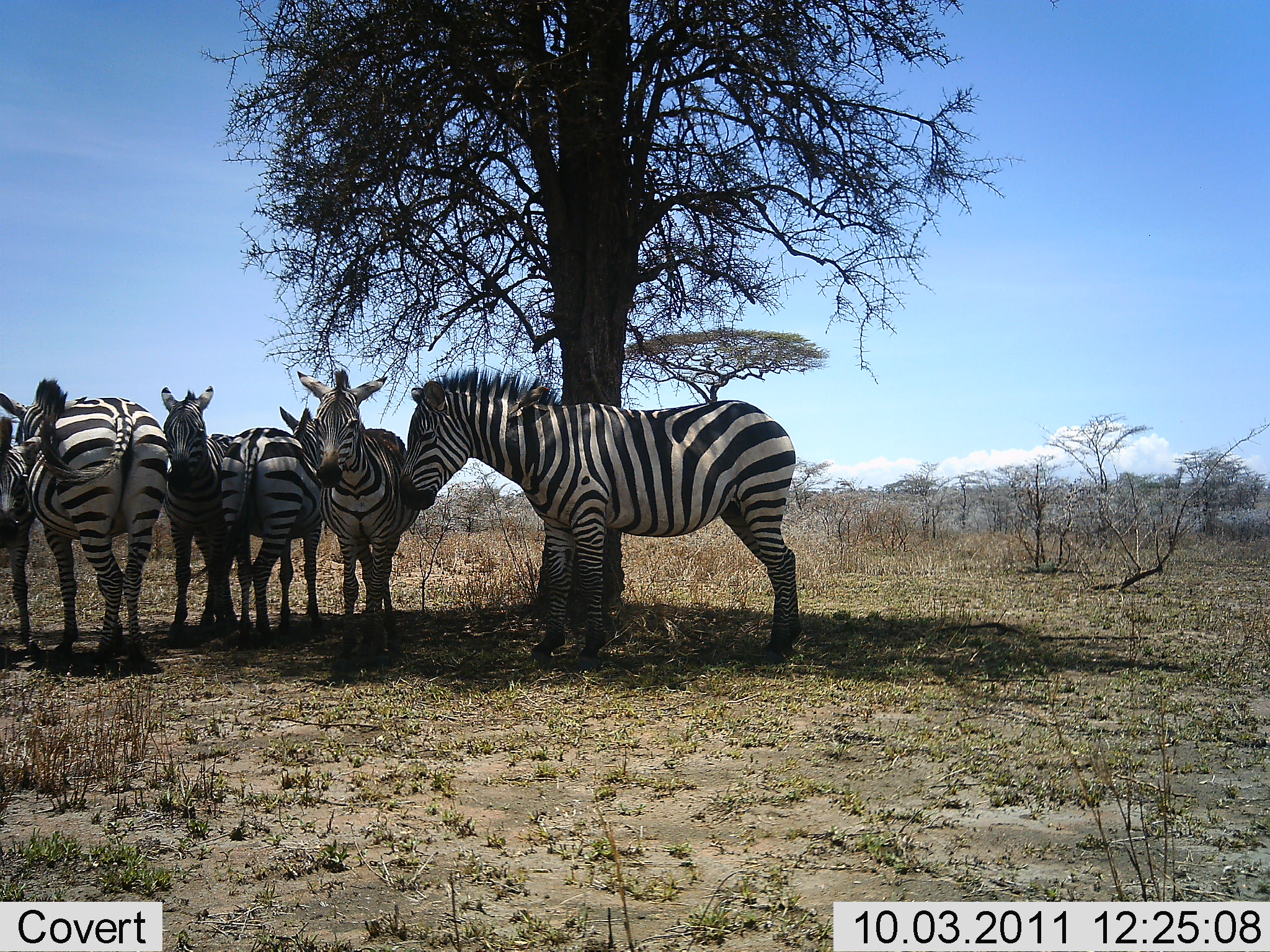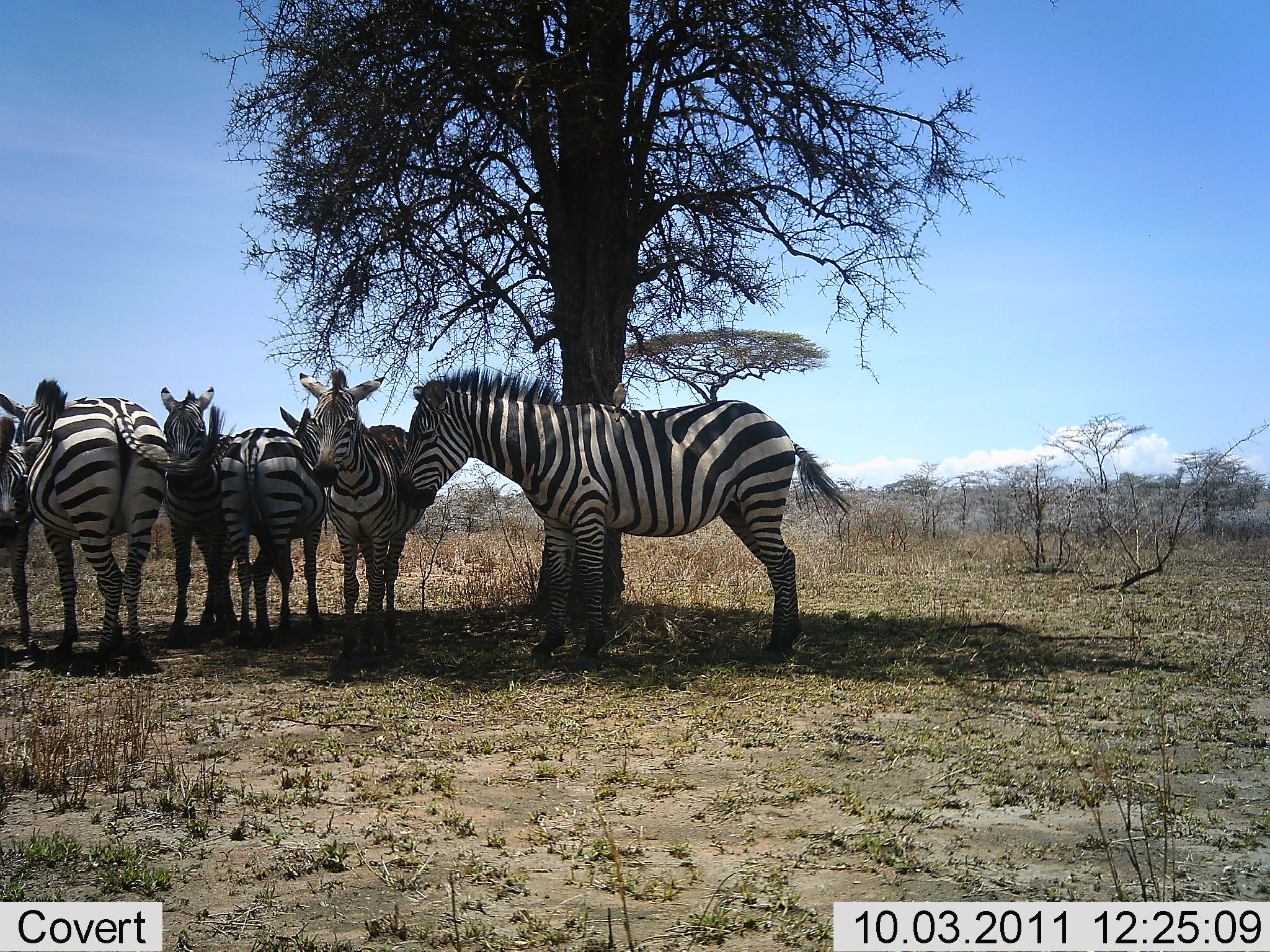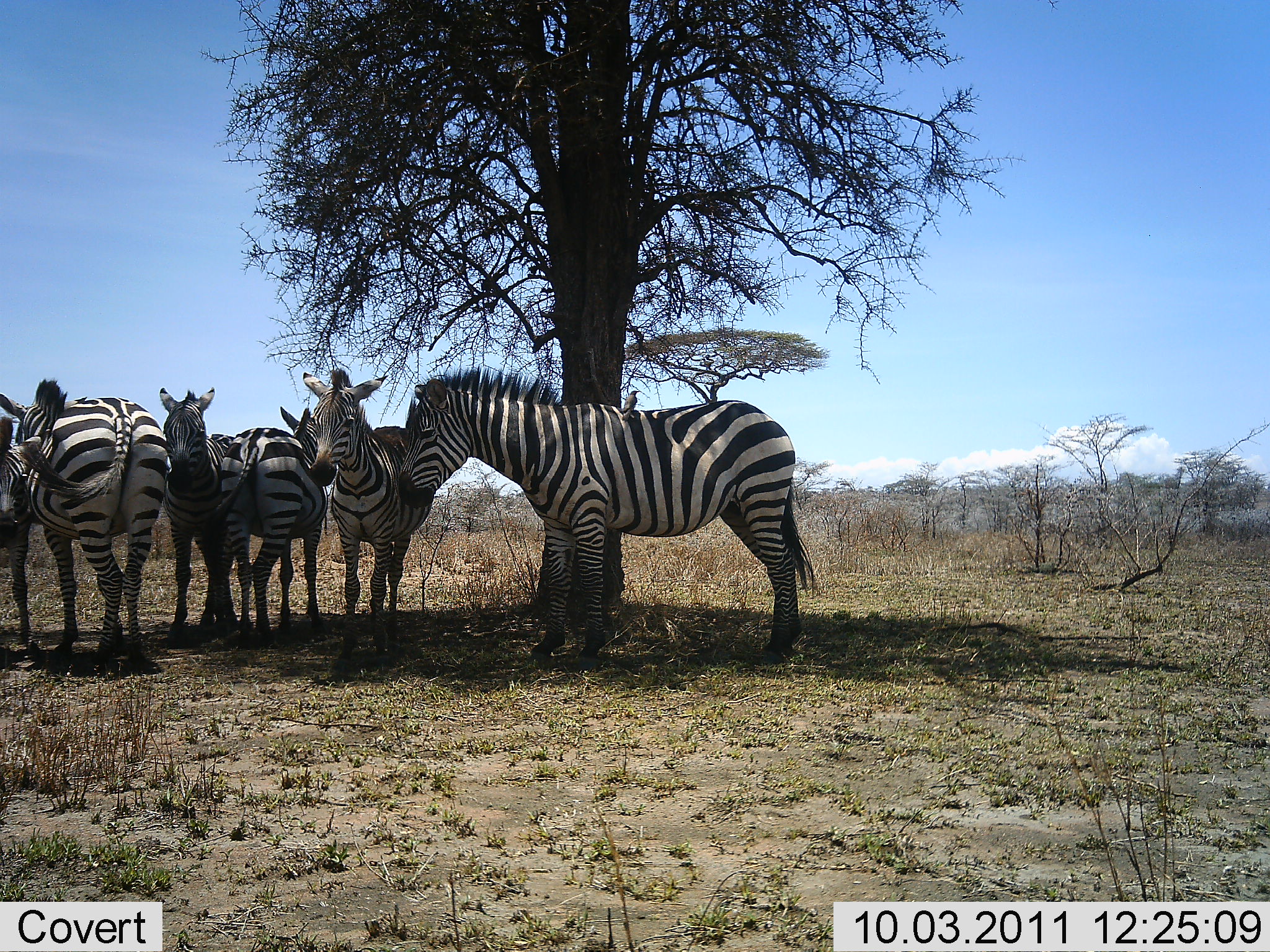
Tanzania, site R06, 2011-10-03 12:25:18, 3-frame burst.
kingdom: Animalia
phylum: Chordata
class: Mammalia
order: Perissodactyla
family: Equidae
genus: Equus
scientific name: Equus quagga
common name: plains zebra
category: zebra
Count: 6.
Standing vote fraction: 92%.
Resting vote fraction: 33%.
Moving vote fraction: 0%.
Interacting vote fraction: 8%.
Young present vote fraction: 0%.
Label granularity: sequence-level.